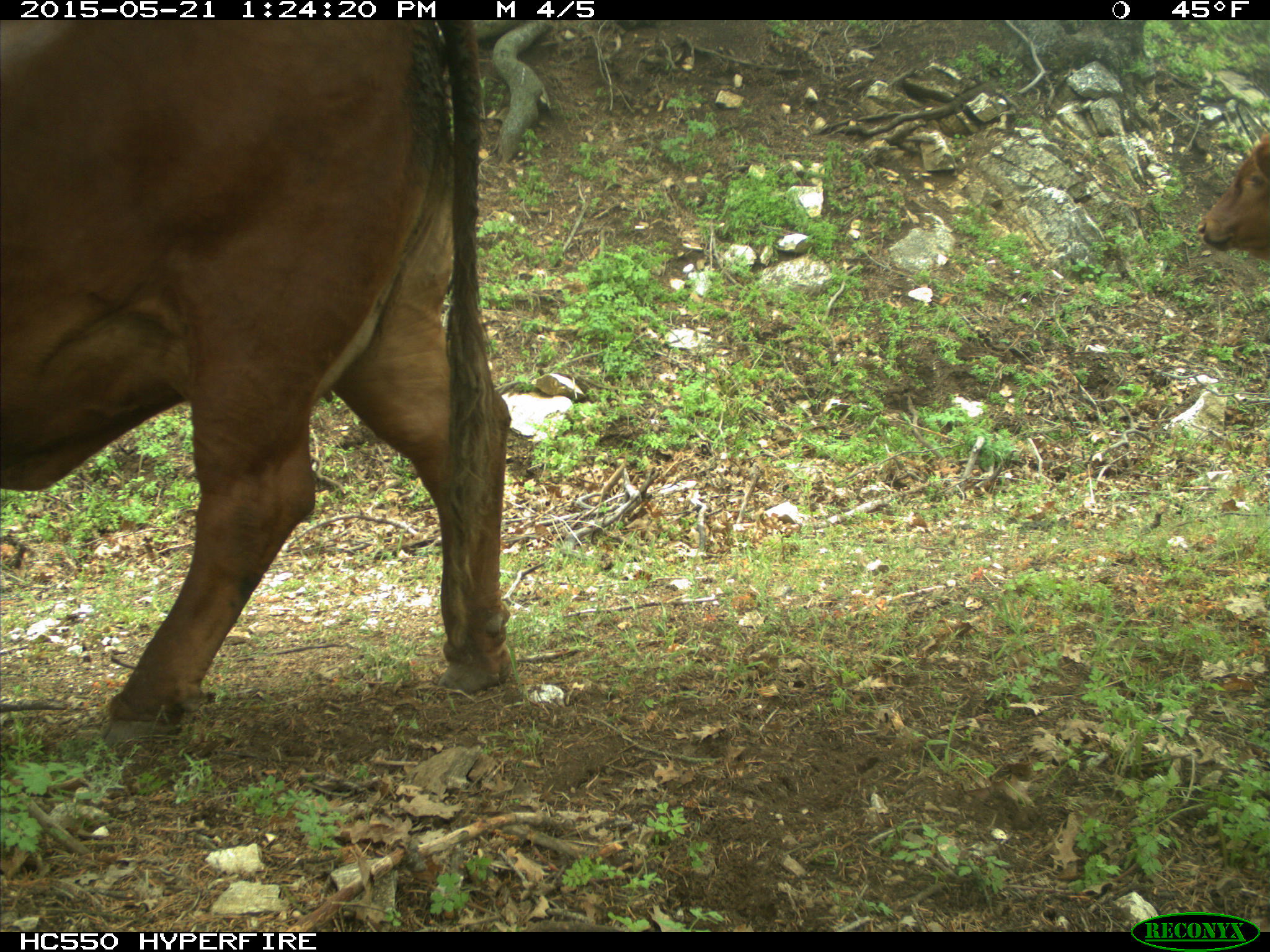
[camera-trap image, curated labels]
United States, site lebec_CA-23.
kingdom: Animalia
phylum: Chordata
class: Mammalia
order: Artiodactyla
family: Bovidae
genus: Bos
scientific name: Bos taurus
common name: domestic cow